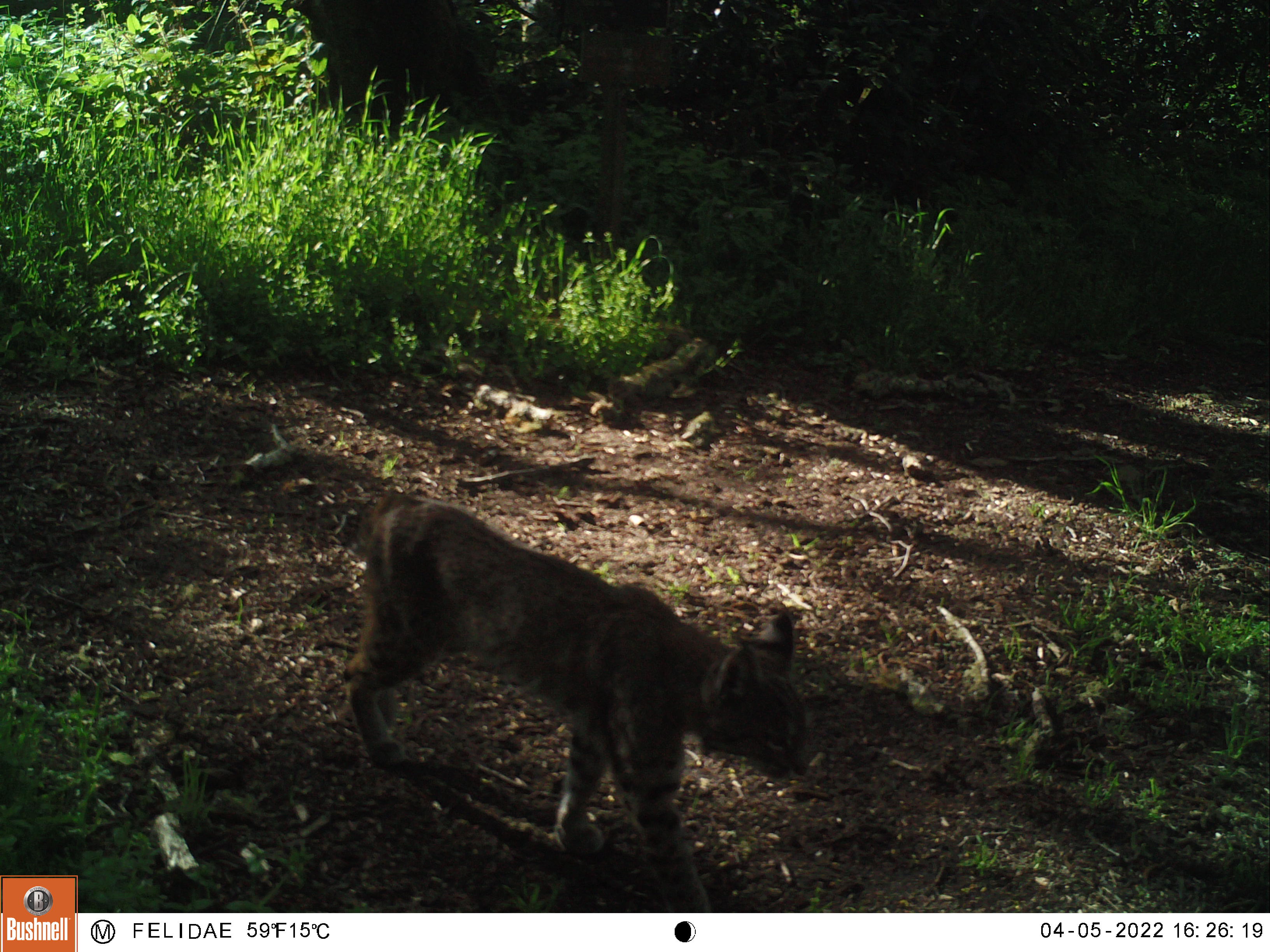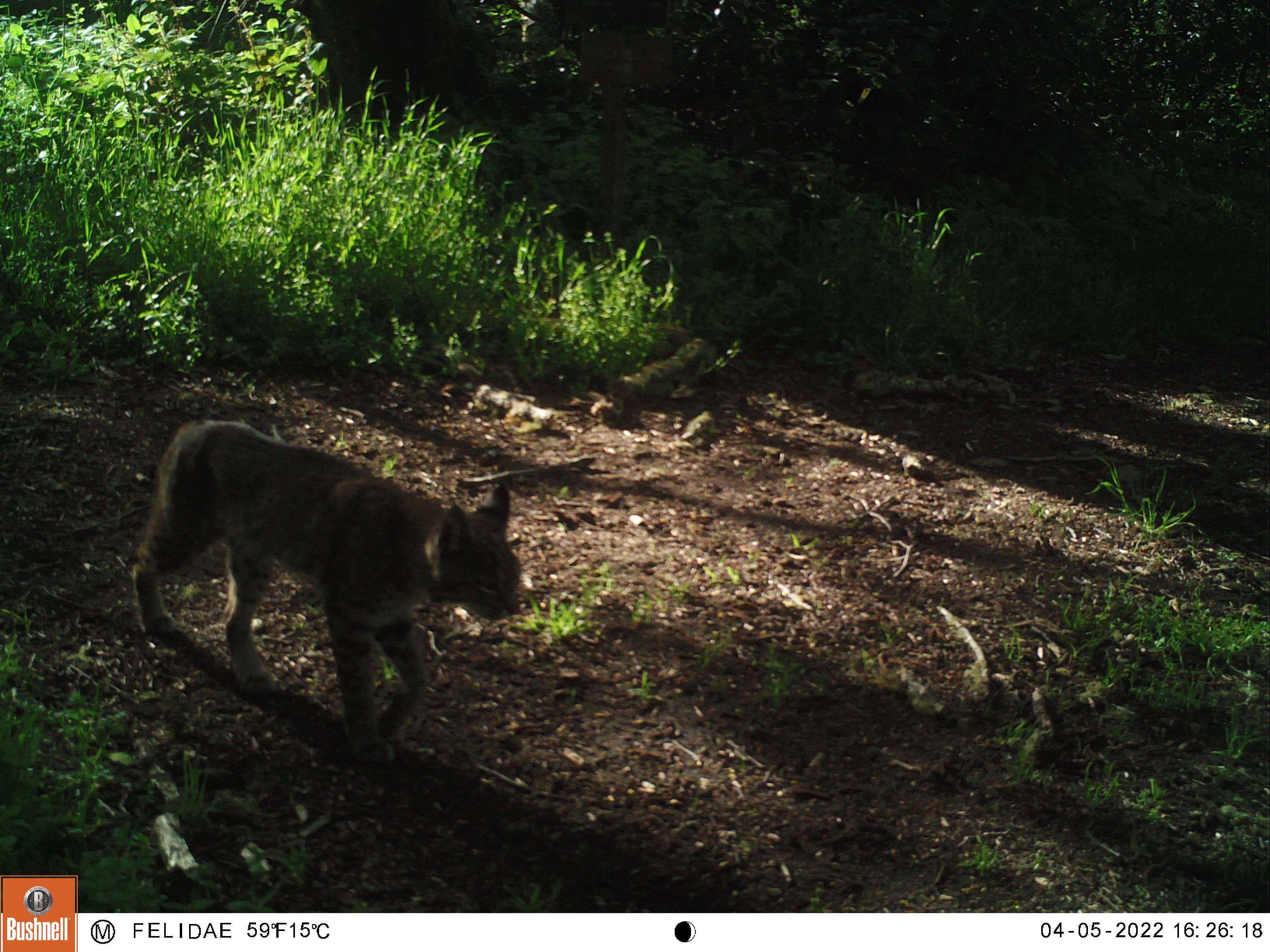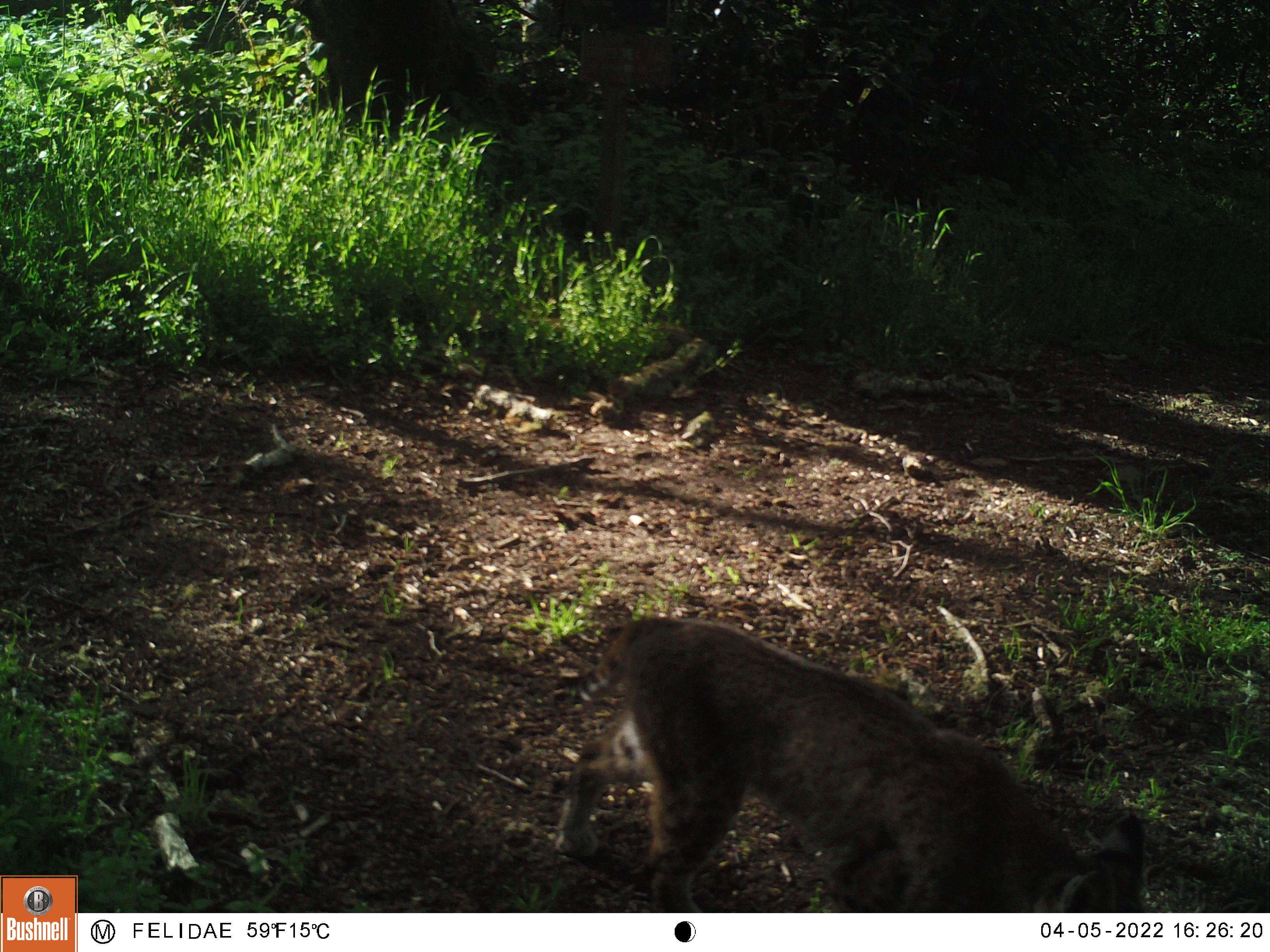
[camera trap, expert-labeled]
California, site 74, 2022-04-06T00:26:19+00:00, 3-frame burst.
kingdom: Animalia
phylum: Chordata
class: Mammalia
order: Carnivora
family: Felidae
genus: Lynx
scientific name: Lynx rufus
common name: bobcat